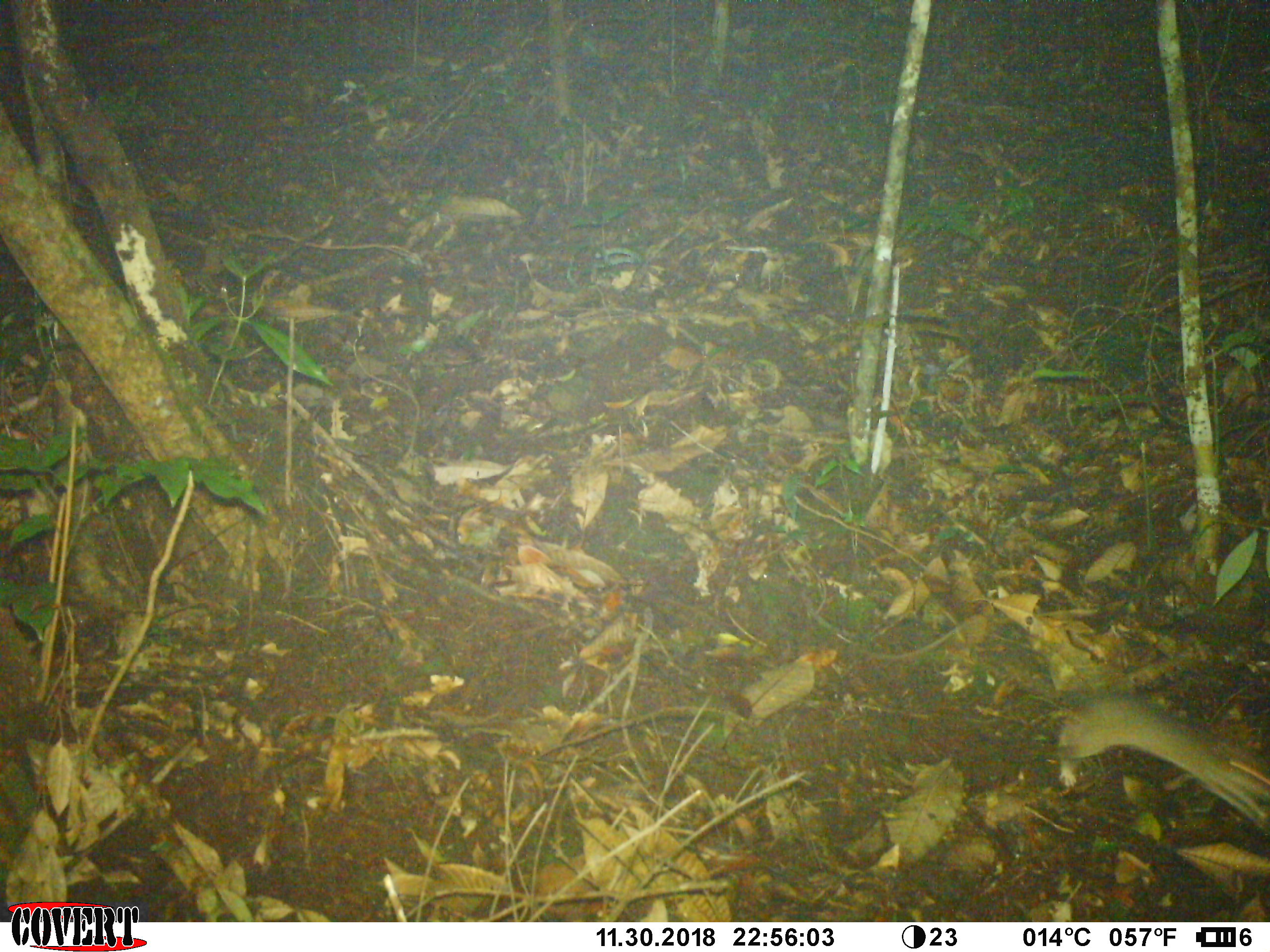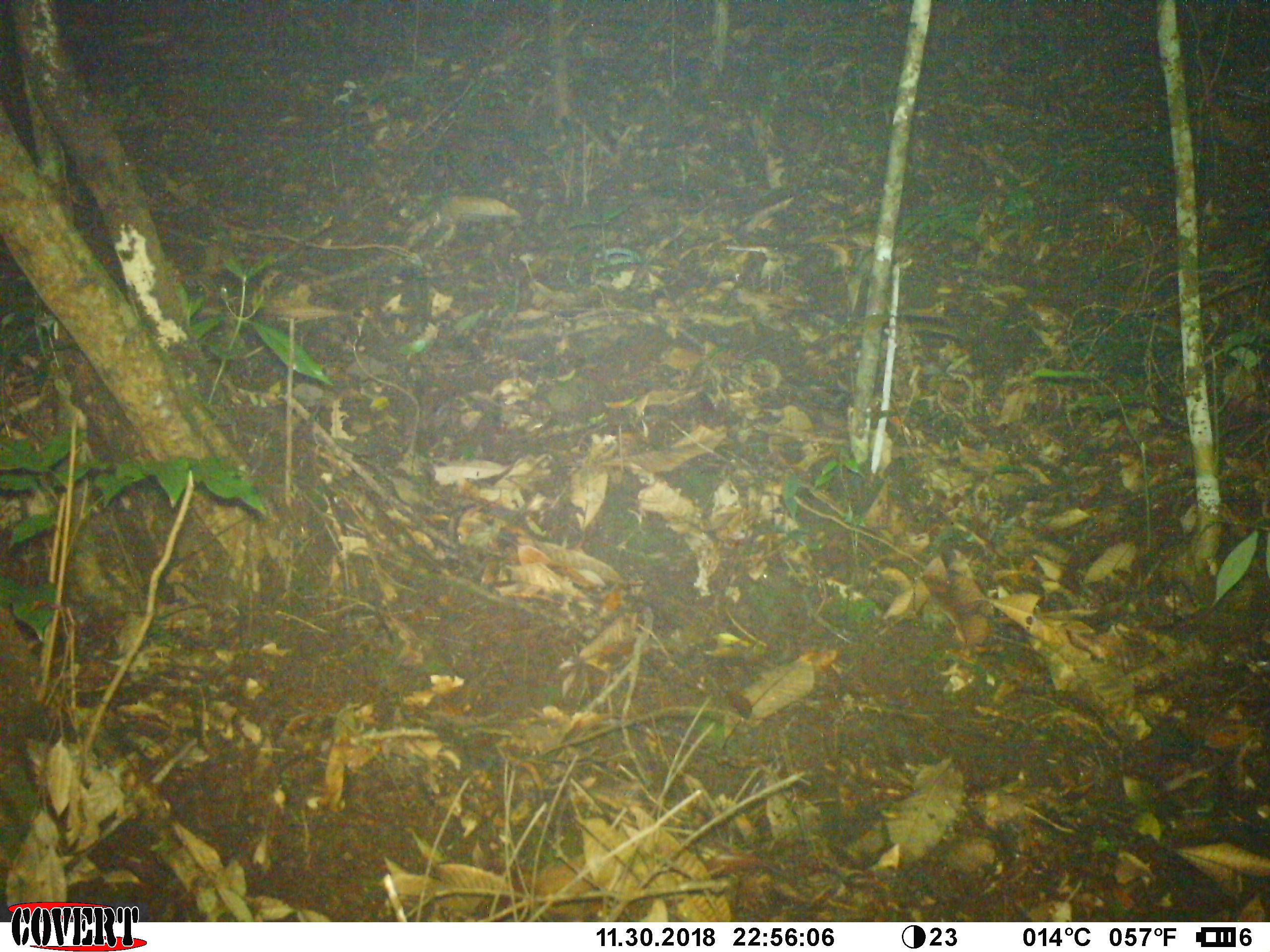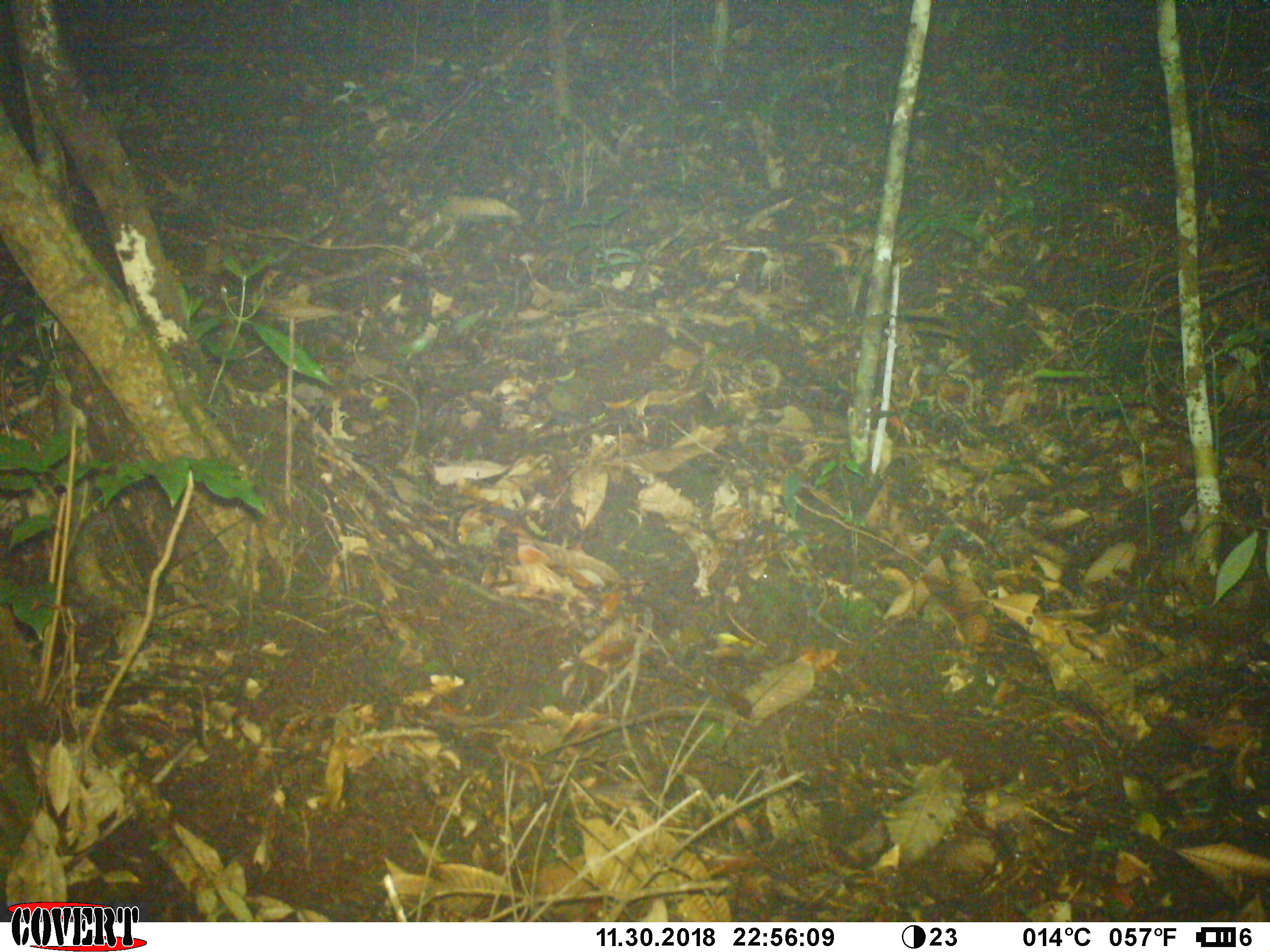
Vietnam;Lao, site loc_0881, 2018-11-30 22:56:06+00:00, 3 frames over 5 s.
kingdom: Animalia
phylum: Chordata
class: Mammalia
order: Rodentia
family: Muridae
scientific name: Muridae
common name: old-world mice and rats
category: unidentified murid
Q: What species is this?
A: Unidentified murid (old-world mice and rats) (Muridae).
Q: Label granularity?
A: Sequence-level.